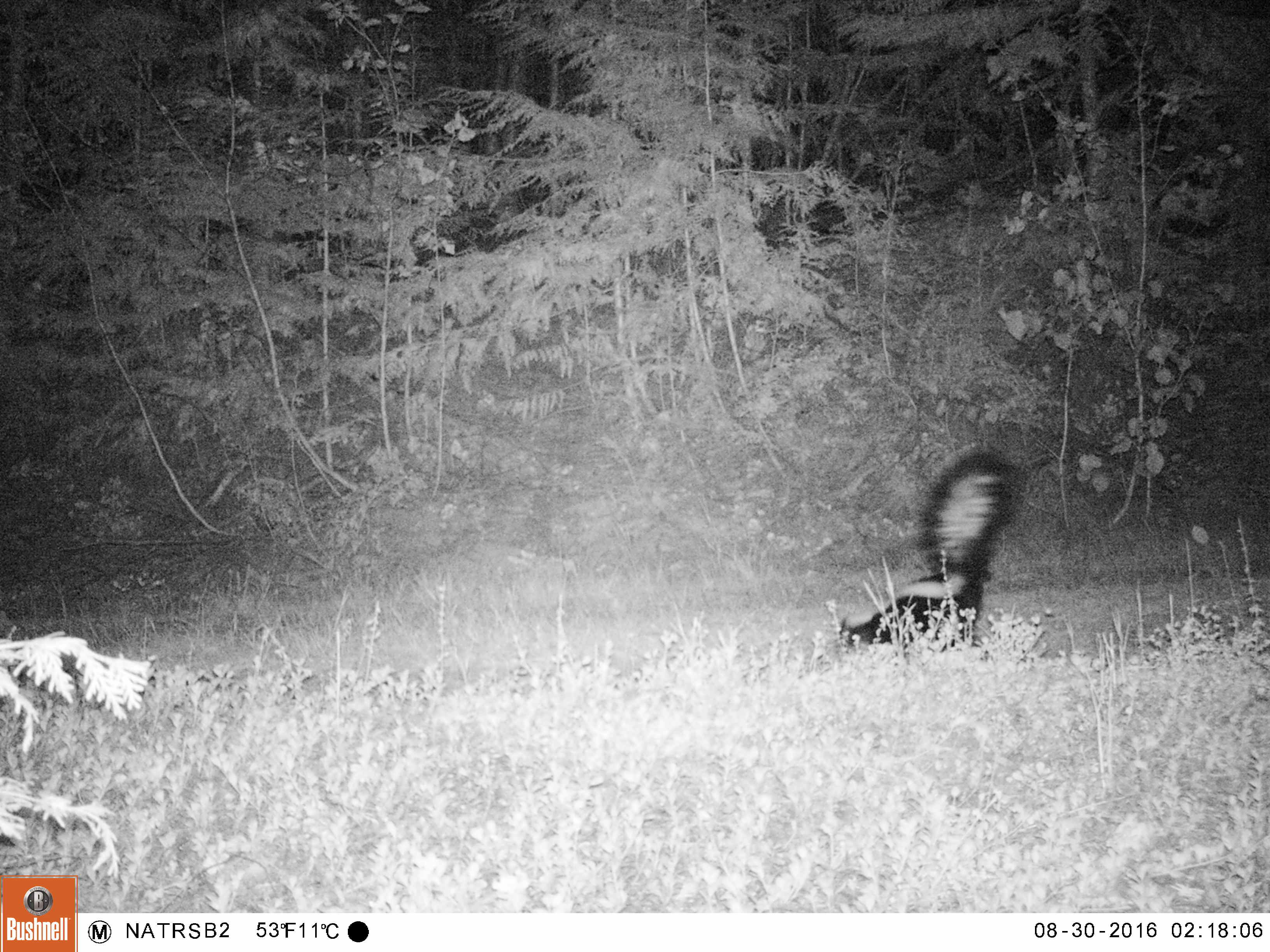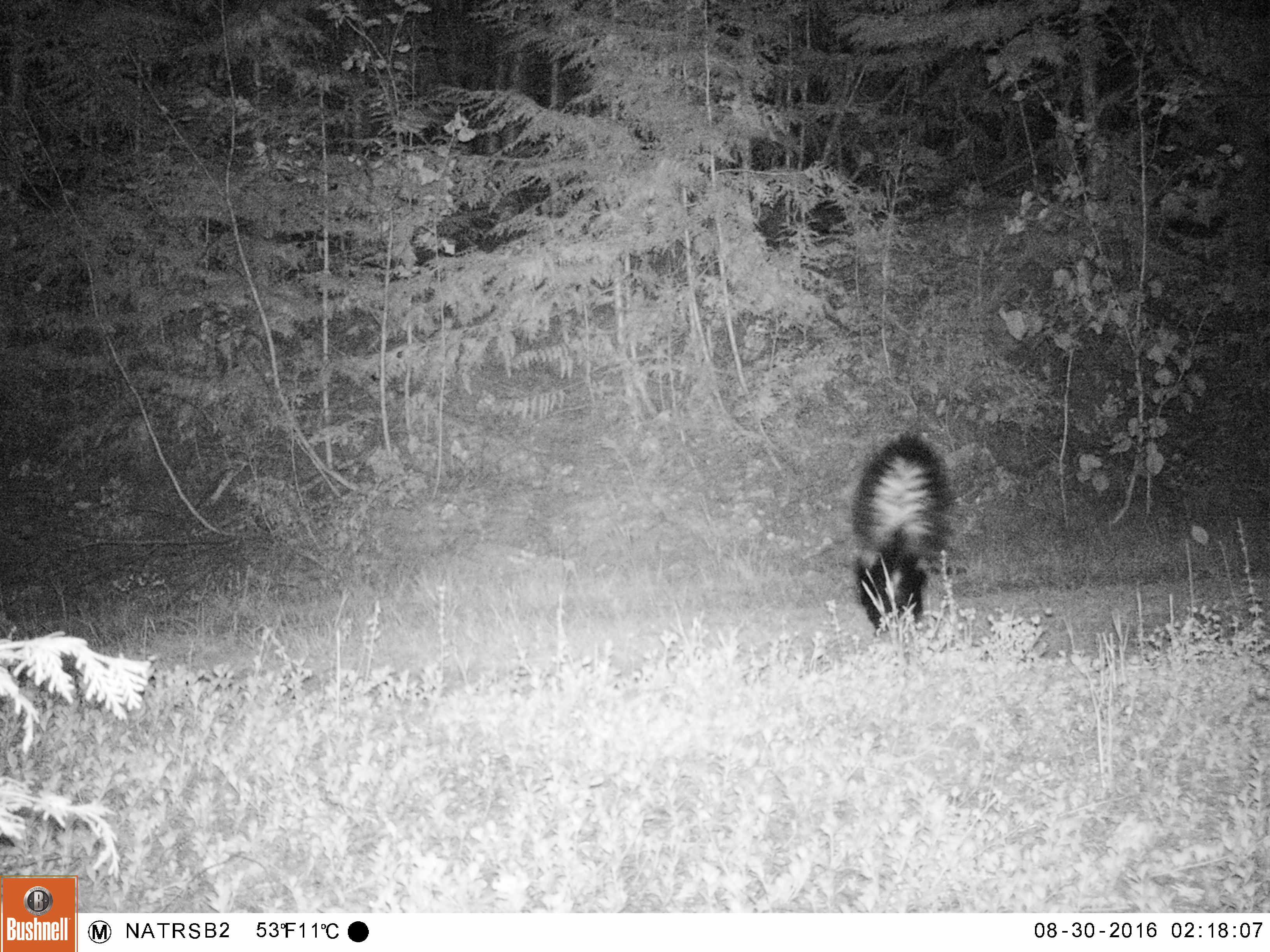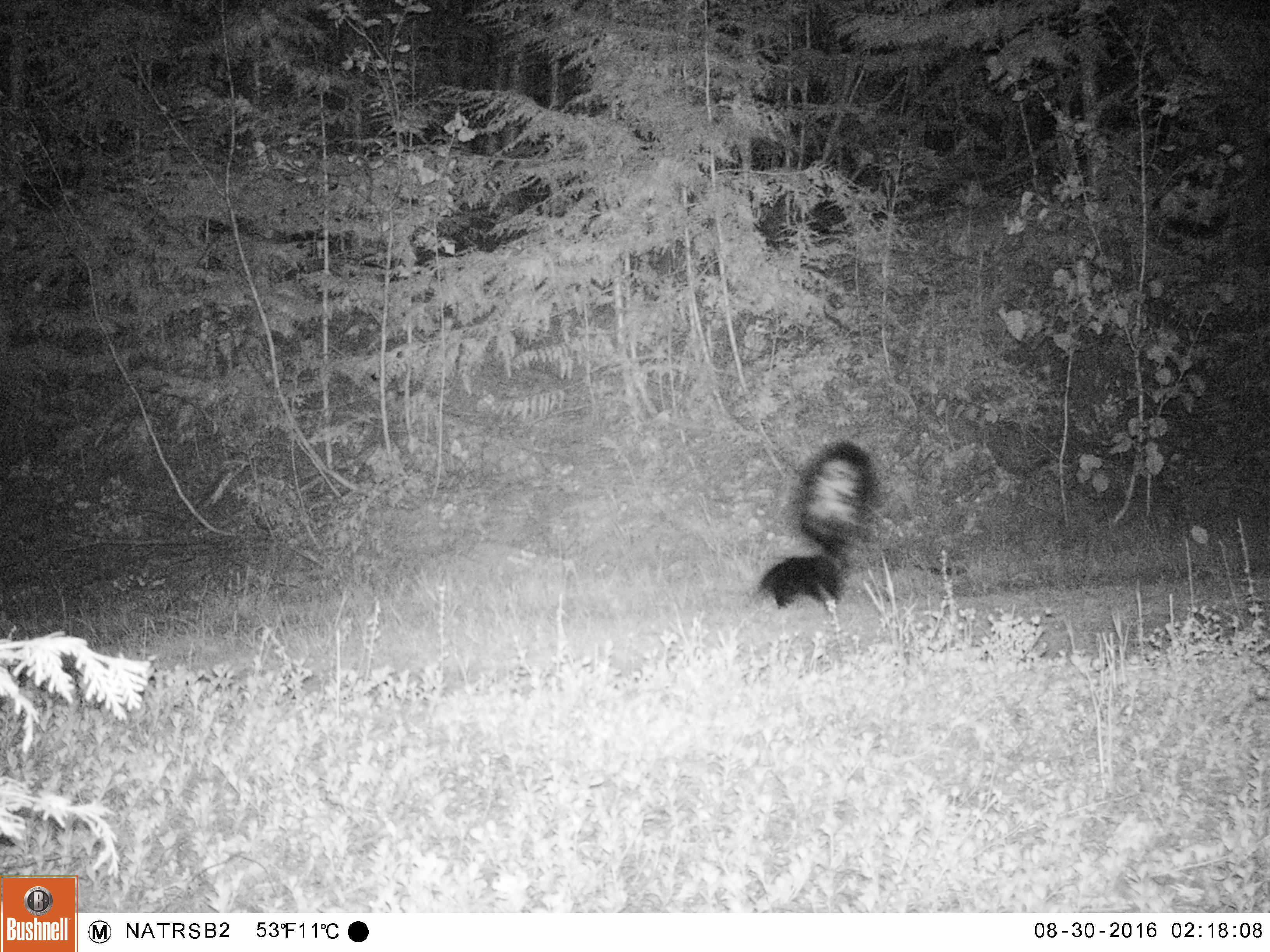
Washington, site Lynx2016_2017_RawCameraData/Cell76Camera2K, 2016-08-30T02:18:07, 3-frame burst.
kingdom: Animalia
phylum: Chordata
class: Mammalia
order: Carnivora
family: Mephitidae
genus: Mephitis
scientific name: Mephitis mephitis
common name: striped skunk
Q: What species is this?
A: Mephitis mephitis (striped skunk).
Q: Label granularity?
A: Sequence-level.